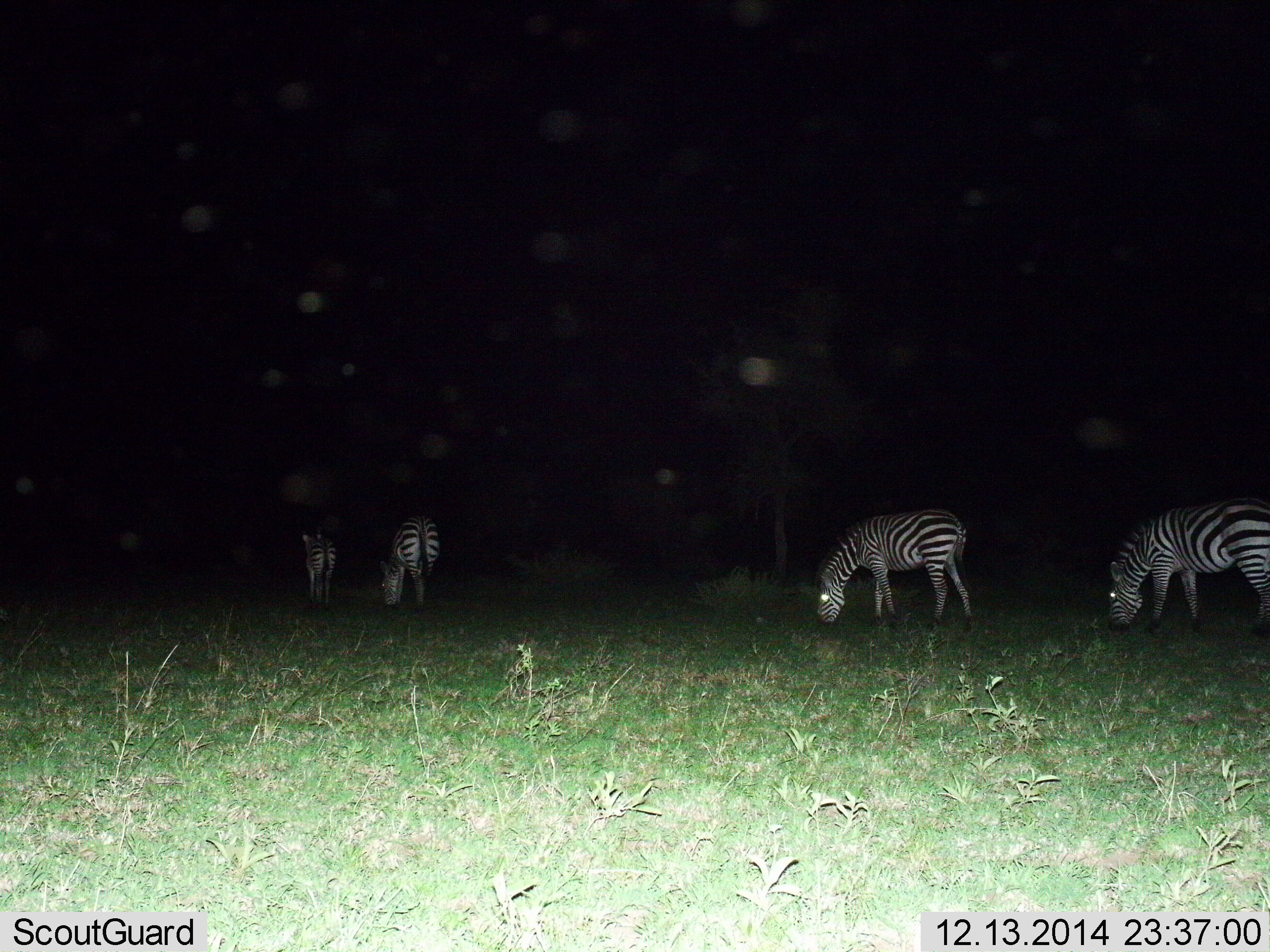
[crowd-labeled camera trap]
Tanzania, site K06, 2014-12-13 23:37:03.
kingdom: Animalia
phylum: Chordata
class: Mammalia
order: Perissodactyla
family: Equidae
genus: Equus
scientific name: Equus quagga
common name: plains zebra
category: zebra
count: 4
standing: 30%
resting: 0%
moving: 10%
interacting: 0%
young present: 10%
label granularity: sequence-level